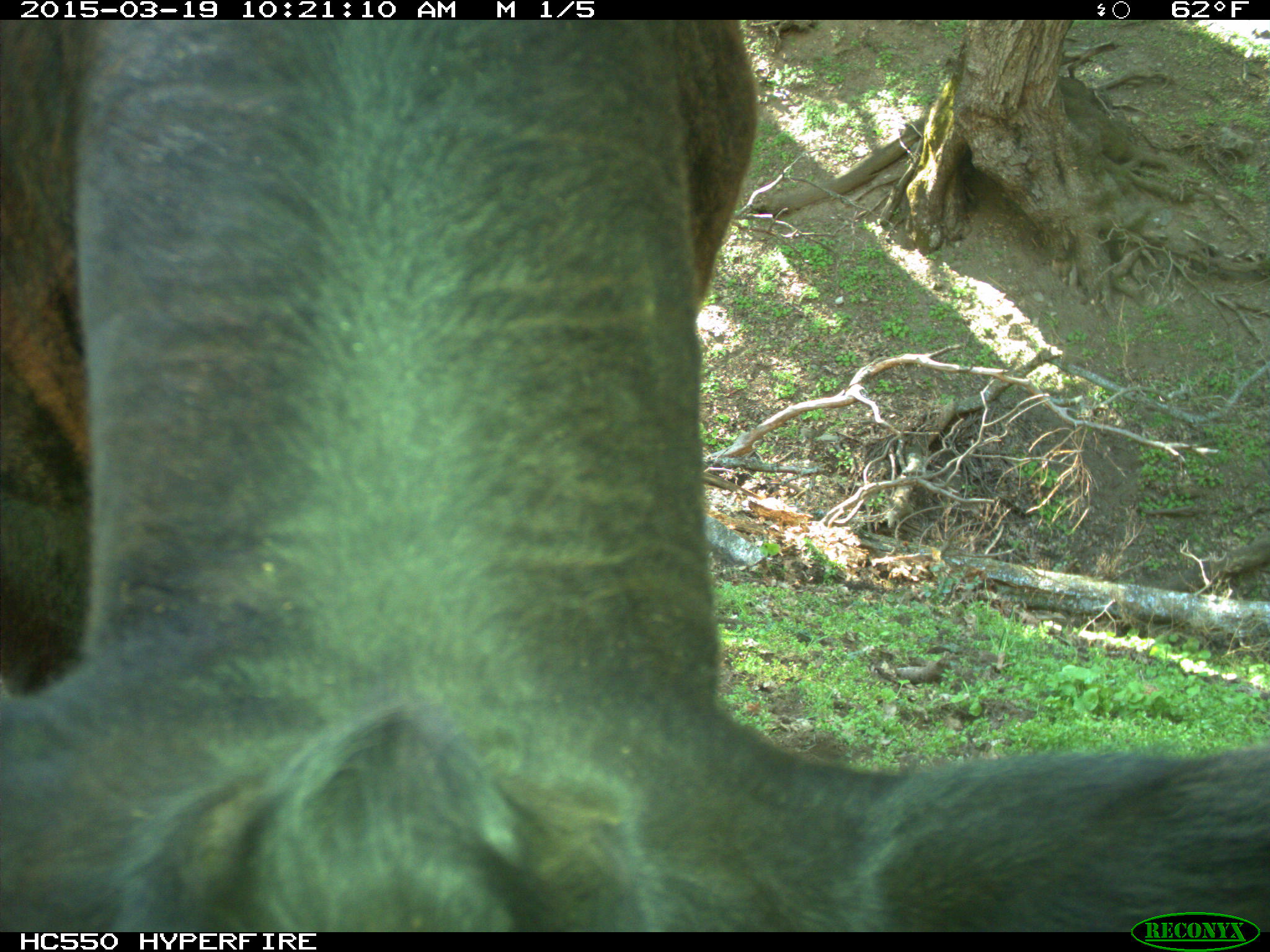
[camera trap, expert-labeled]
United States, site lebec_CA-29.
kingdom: Animalia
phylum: Chordata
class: Mammalia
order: Artiodactyla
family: Bovidae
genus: Bos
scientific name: Bos taurus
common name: domestic cow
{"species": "Bos taurus (domestic cow)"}